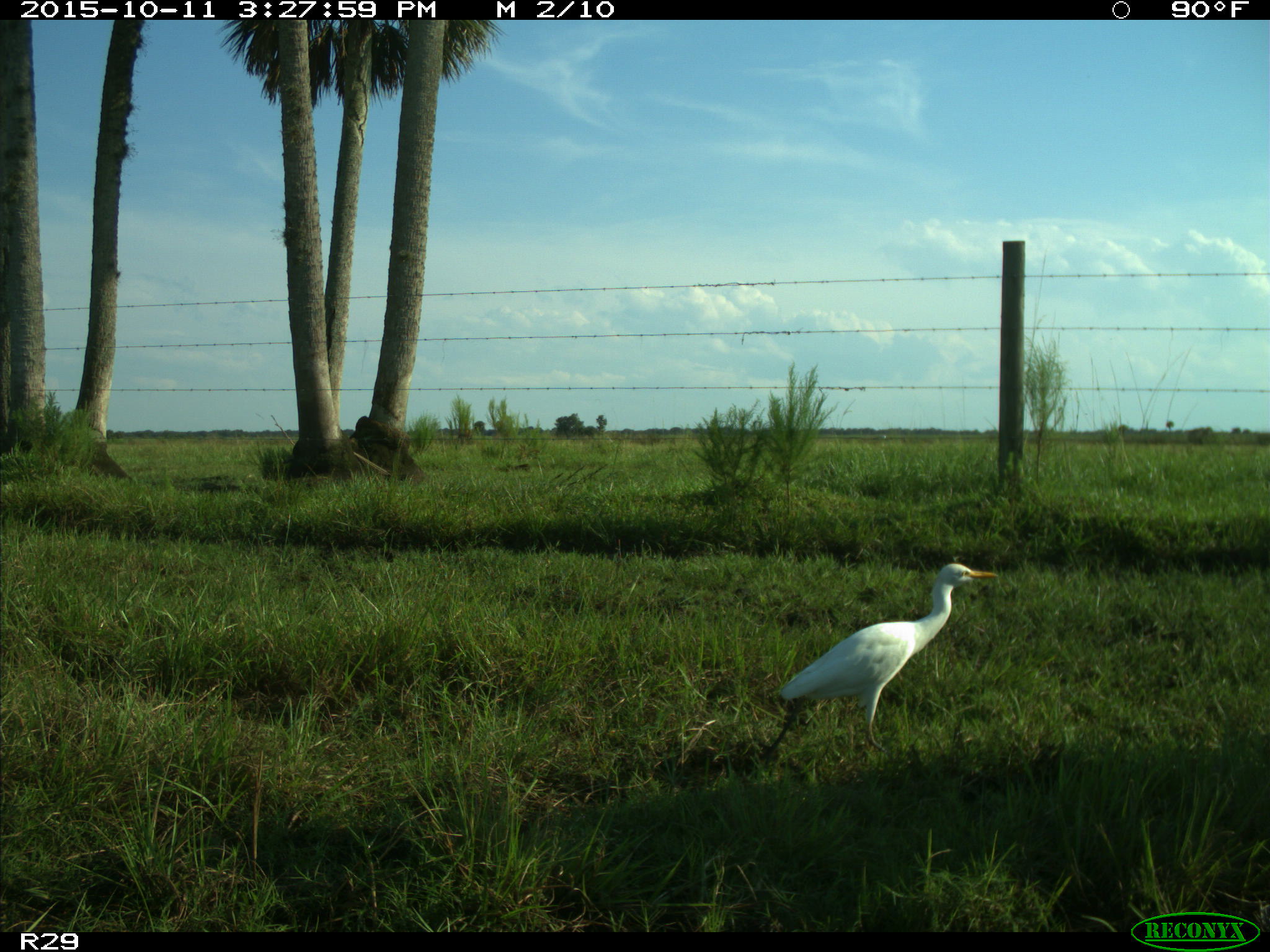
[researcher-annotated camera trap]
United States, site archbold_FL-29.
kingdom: Animalia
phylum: Chordata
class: Aves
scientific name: Aves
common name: birds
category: unidentified bird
Unidentified bird (birds) (Aves).